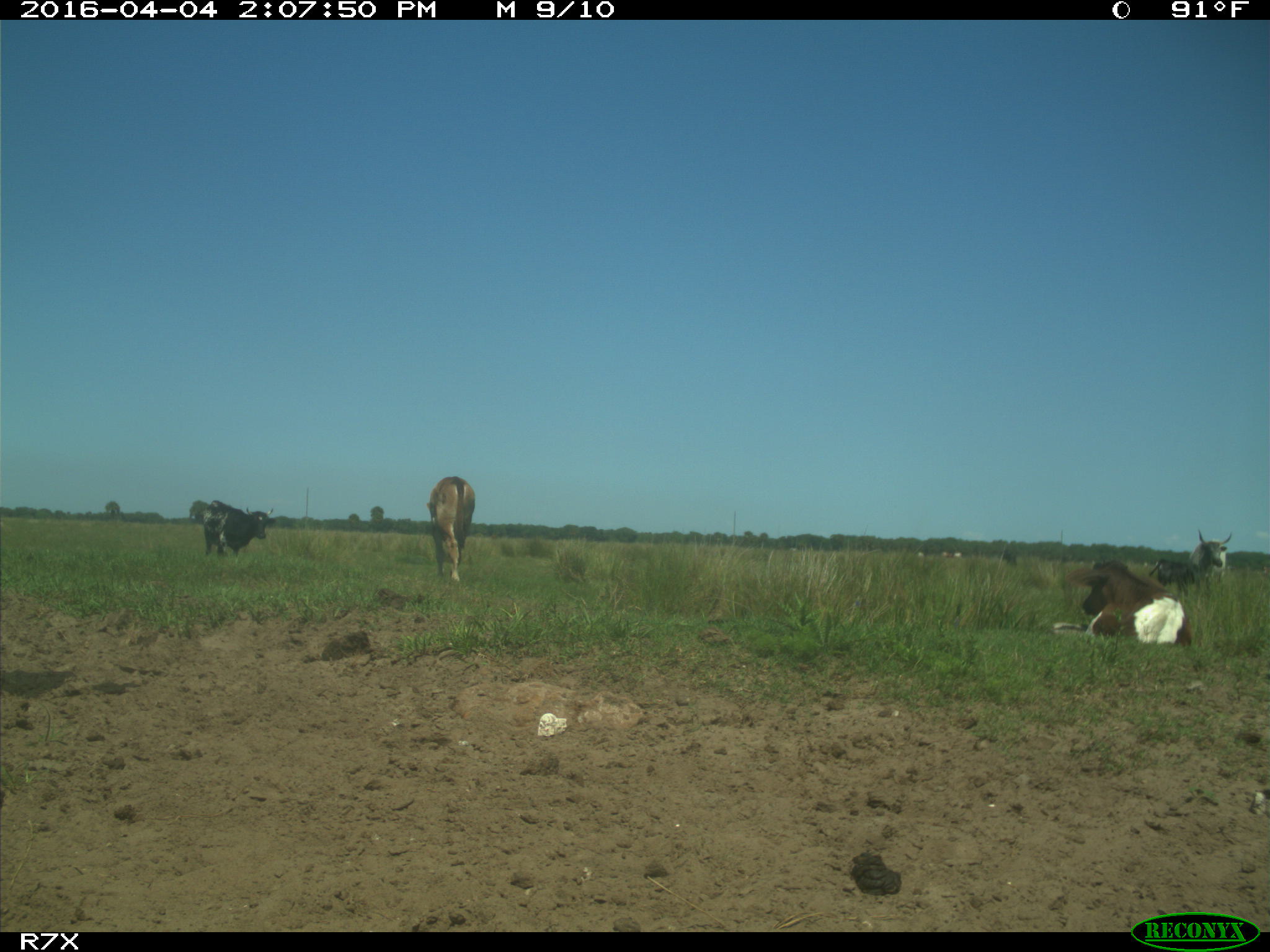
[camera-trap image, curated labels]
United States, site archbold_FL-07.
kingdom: Animalia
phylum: Chordata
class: Mammalia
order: Artiodactyla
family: Bovidae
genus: Bos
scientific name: Bos taurus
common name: domestic cow